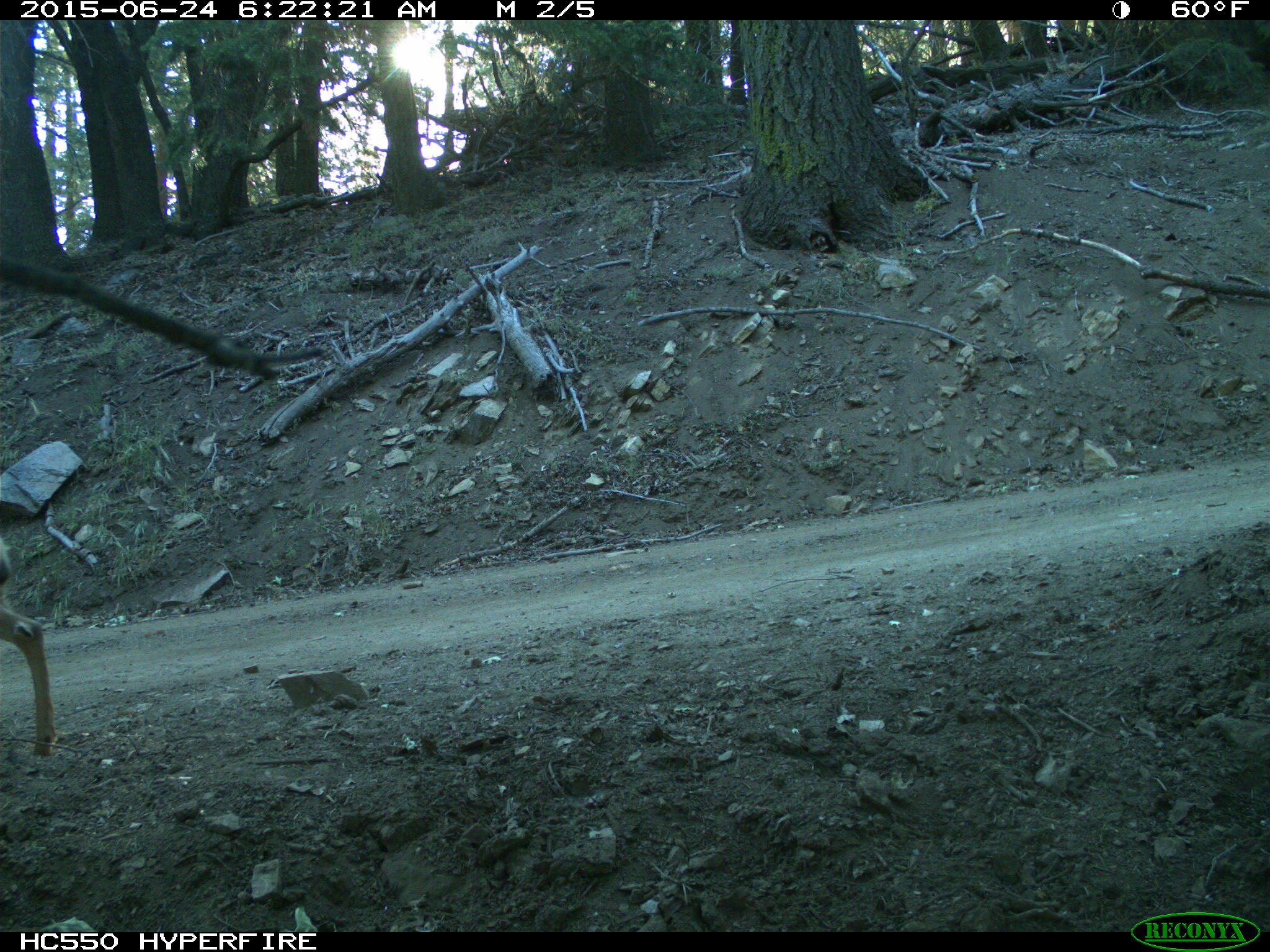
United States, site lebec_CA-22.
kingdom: Animalia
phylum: Chordata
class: Mammalia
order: Artiodactyla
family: Cervidae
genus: Odocoileus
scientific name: Odocoileus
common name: deer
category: unidentified deer